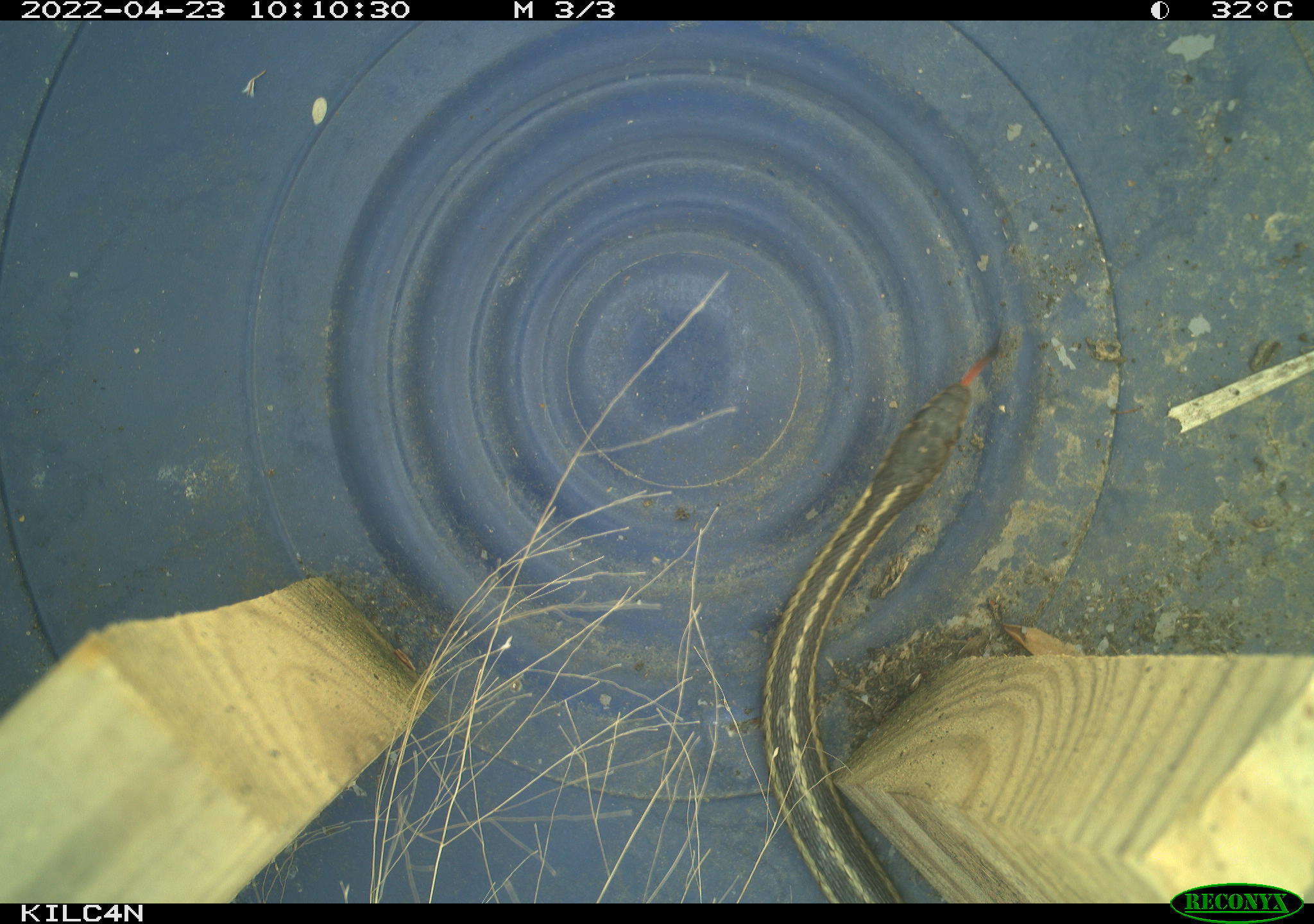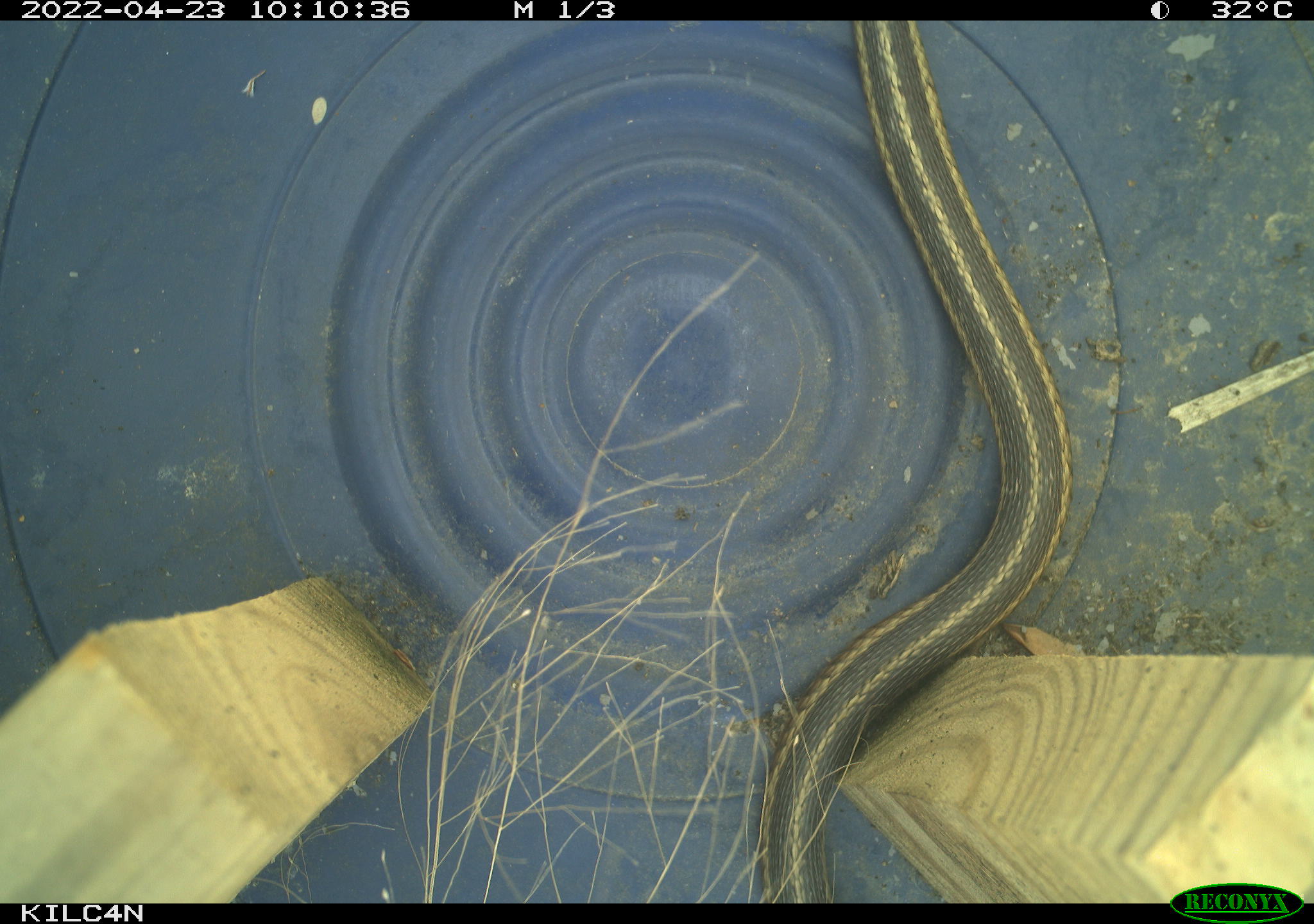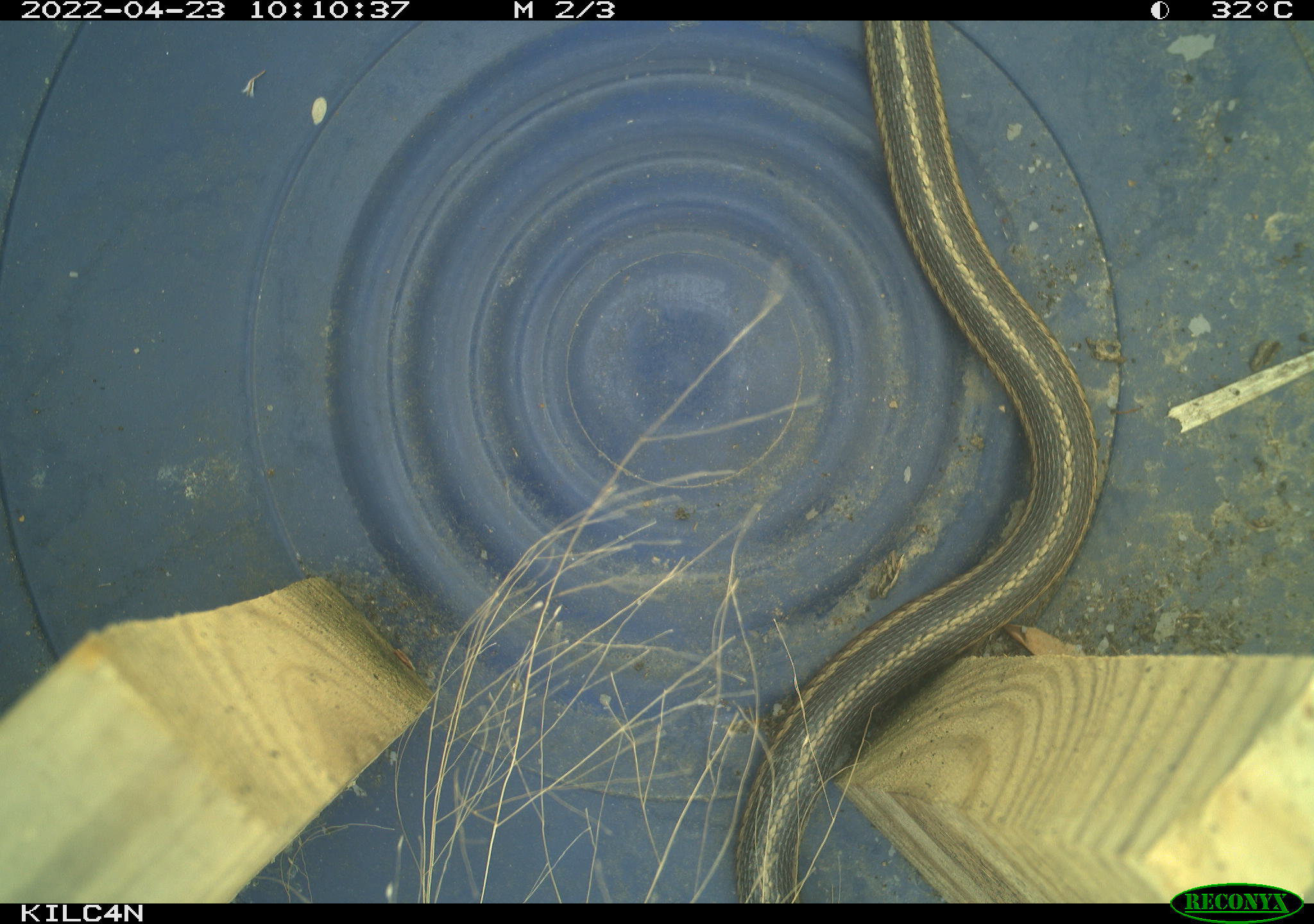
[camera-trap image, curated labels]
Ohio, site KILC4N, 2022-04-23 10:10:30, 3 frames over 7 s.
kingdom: Animalia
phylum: Chordata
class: Reptilia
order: Squamata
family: Colubridae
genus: Thamnophis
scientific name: Thamnophis sirtalis sirtalis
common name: eastern gartersnake